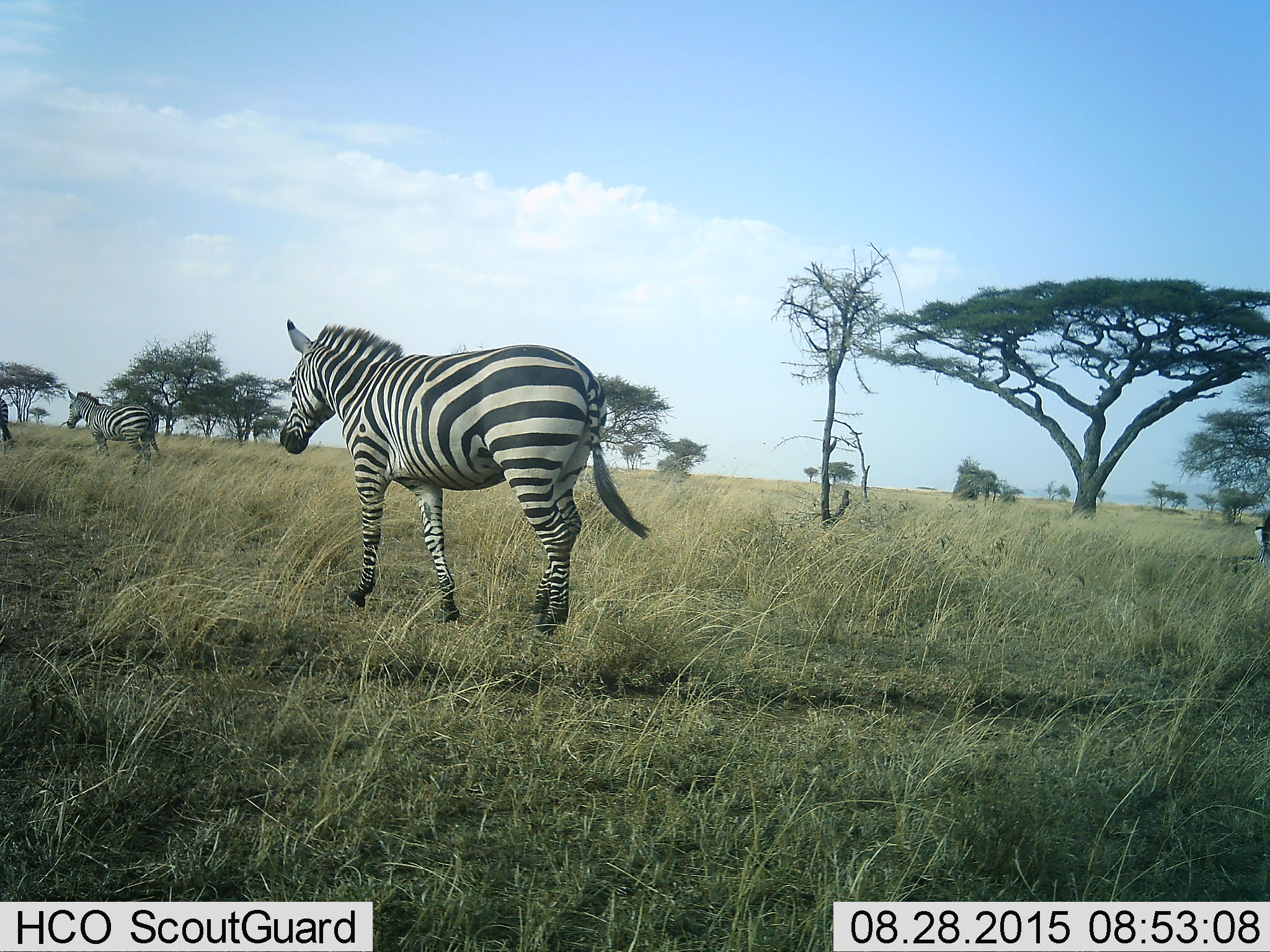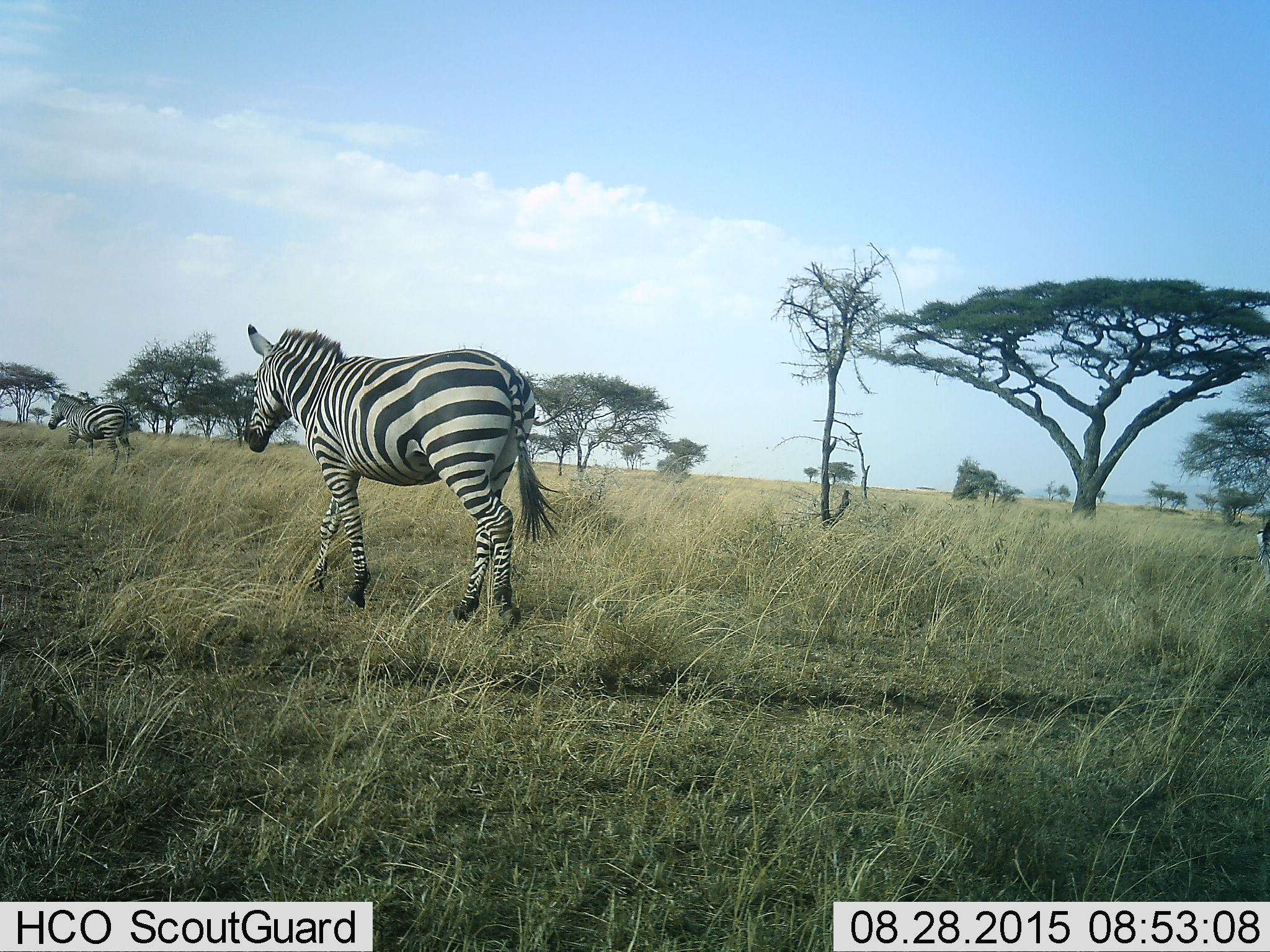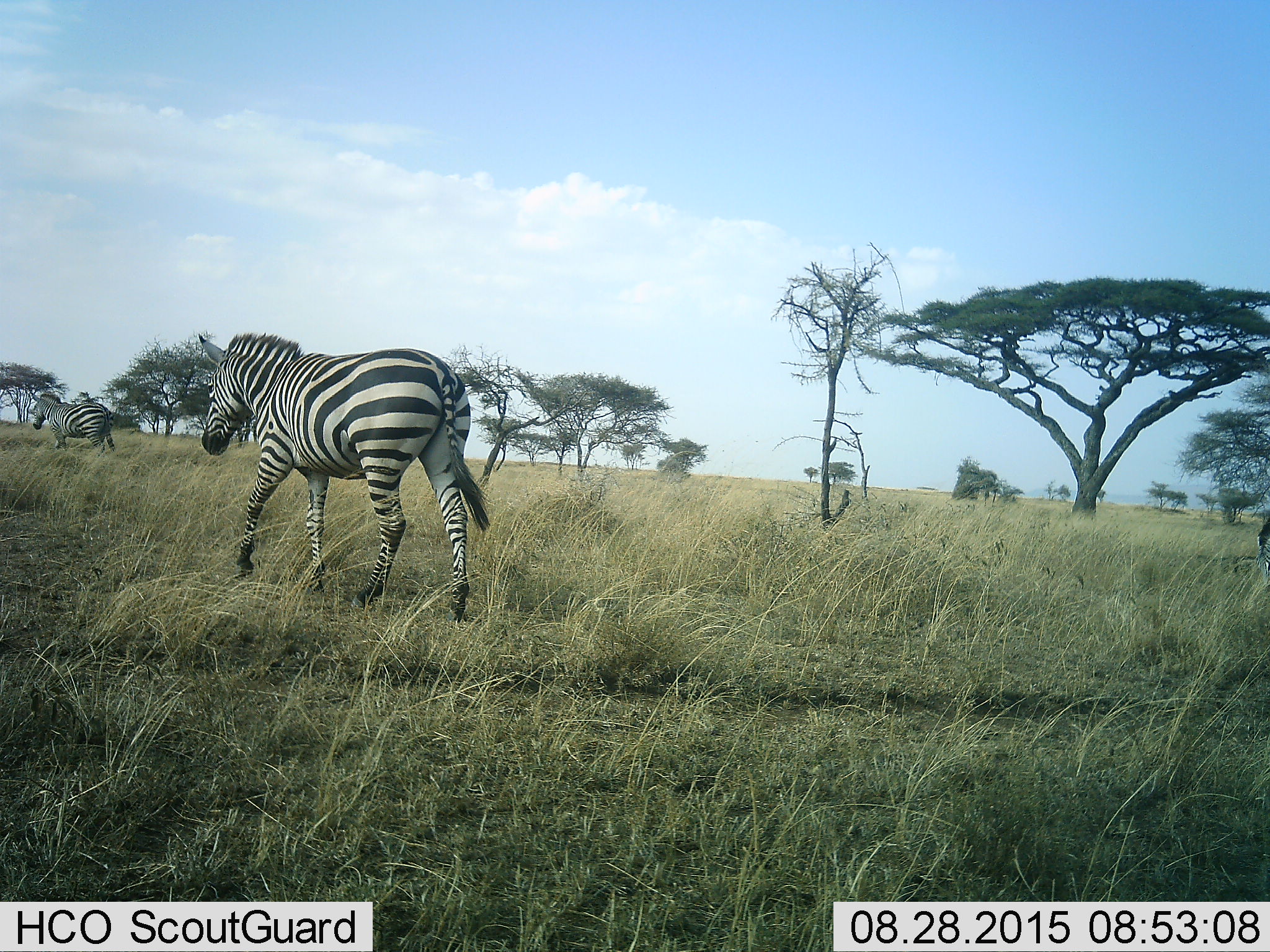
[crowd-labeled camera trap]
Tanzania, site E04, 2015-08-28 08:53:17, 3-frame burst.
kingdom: Animalia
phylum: Chordata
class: Mammalia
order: Perissodactyla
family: Equidae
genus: Equus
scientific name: Equus quagga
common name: plains zebra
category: zebra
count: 3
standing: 12%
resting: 6%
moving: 100%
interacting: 0%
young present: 0%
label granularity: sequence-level